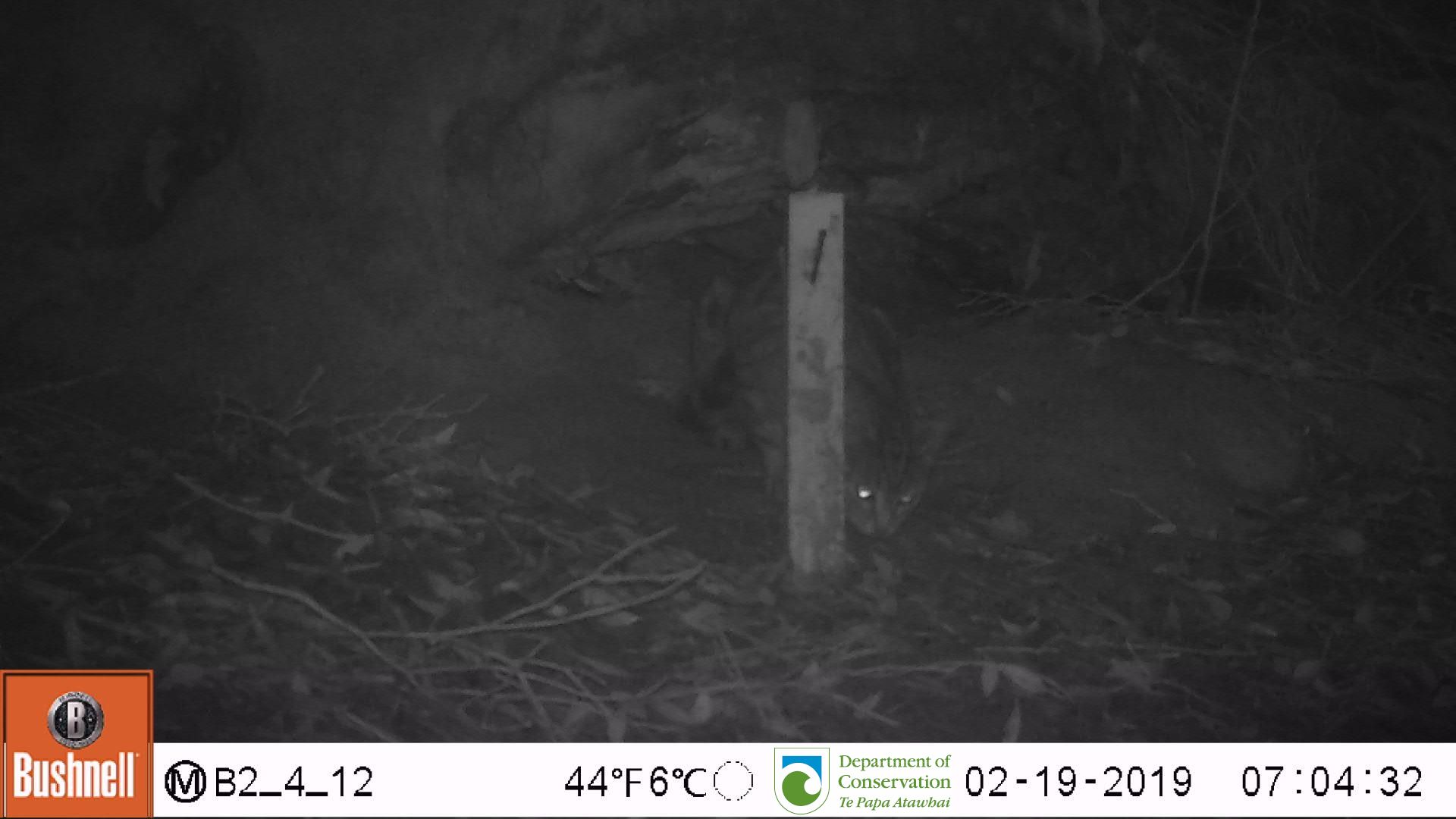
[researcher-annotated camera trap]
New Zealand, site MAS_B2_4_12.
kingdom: Animalia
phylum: Chordata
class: Mammalia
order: Carnivora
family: Felidae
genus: Felis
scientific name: Felis catus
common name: domestic cat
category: cat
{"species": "cat (domestic cat) (Felis catus)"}